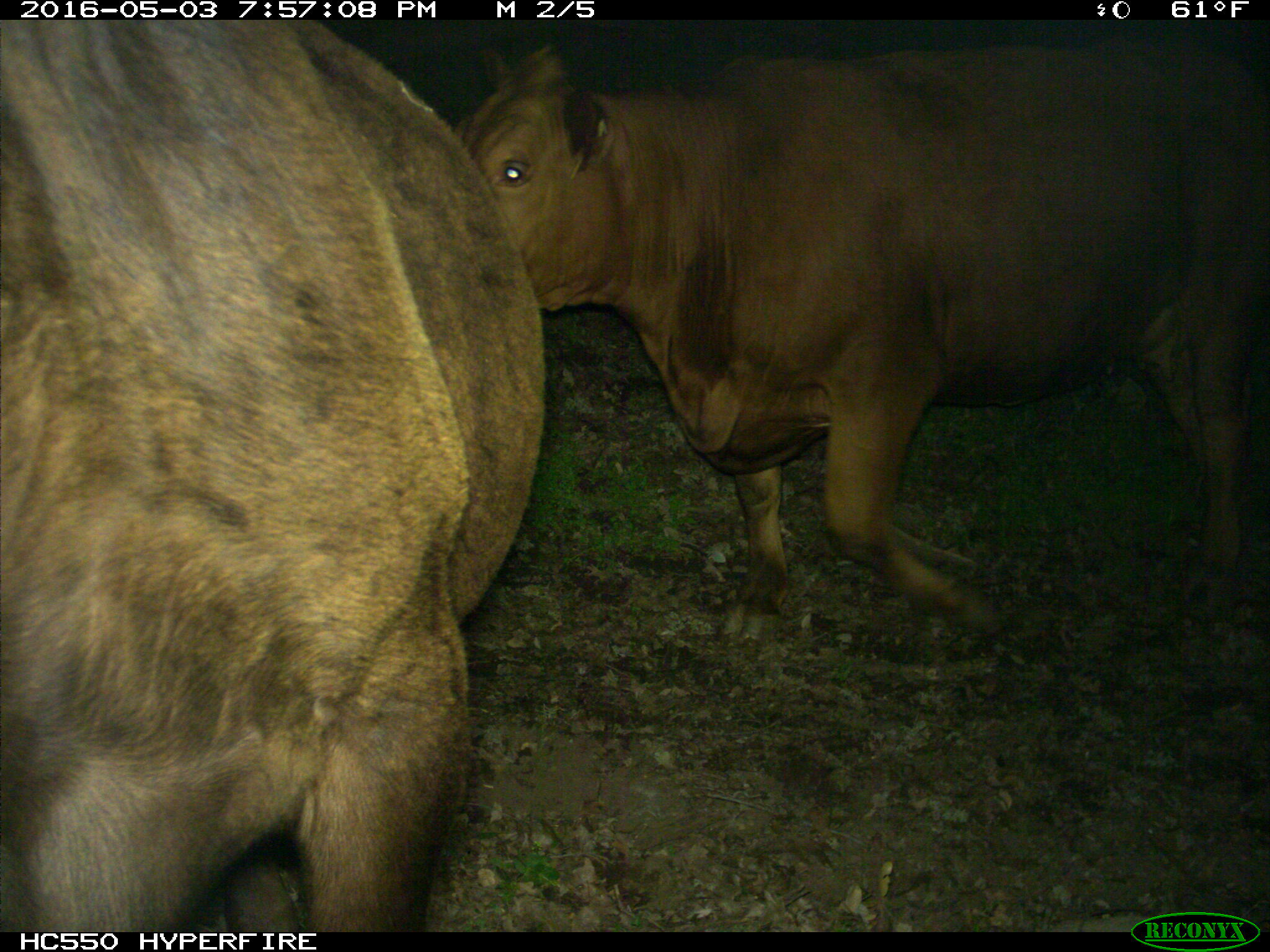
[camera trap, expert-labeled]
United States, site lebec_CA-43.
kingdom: Animalia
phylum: Chordata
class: Mammalia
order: Artiodactyla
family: Bovidae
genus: Bos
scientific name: Bos taurus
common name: domestic cow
Bos taurus (domestic cow).